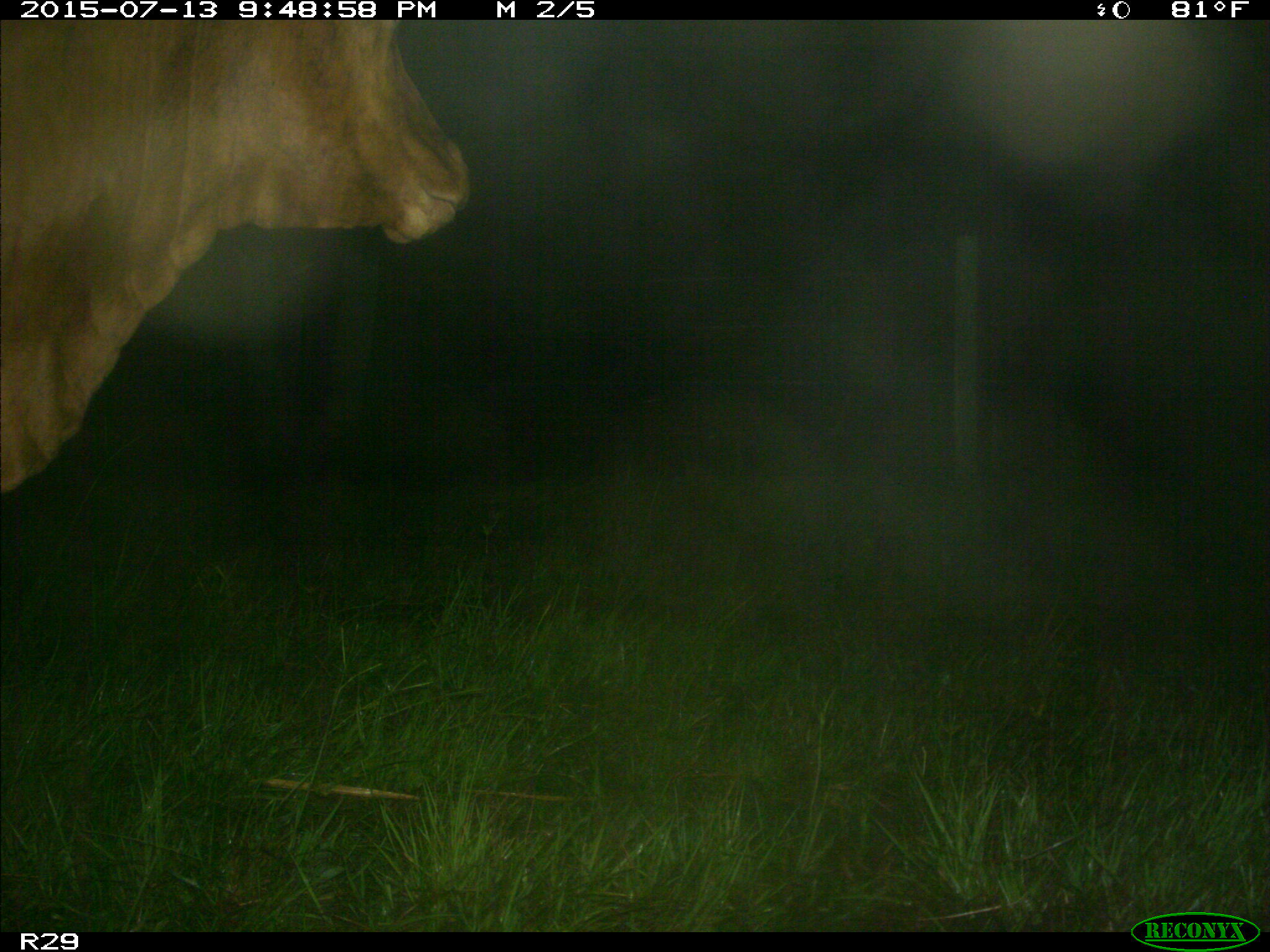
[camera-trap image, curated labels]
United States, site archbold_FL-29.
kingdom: Animalia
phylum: Chordata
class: Mammalia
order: Artiodactyla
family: Bovidae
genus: Bos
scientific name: Bos taurus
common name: domestic cow